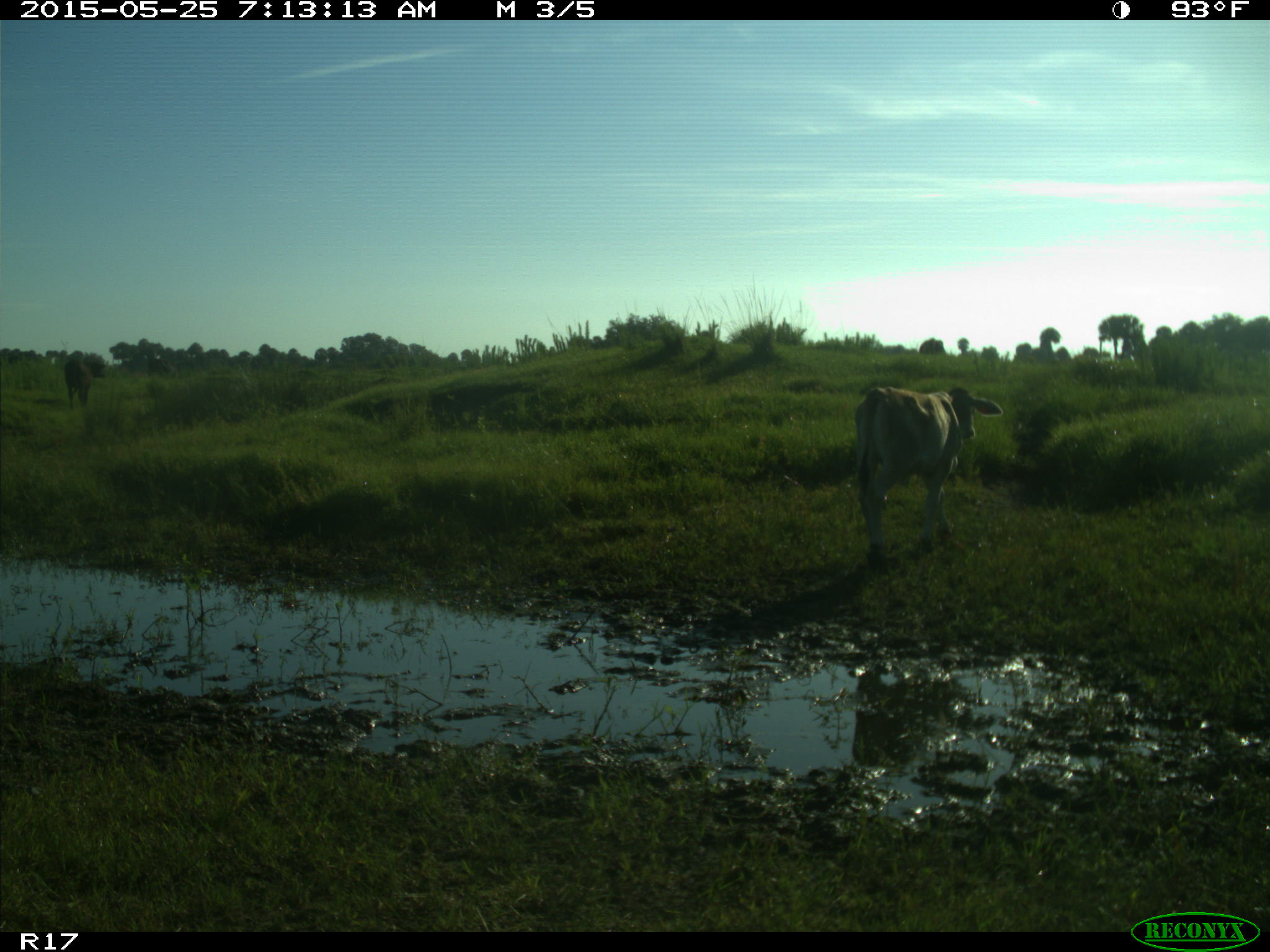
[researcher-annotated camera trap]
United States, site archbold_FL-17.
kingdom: Animalia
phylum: Chordata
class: Mammalia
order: Artiodactyla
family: Bovidae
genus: Bos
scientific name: Bos taurus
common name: domestic cow